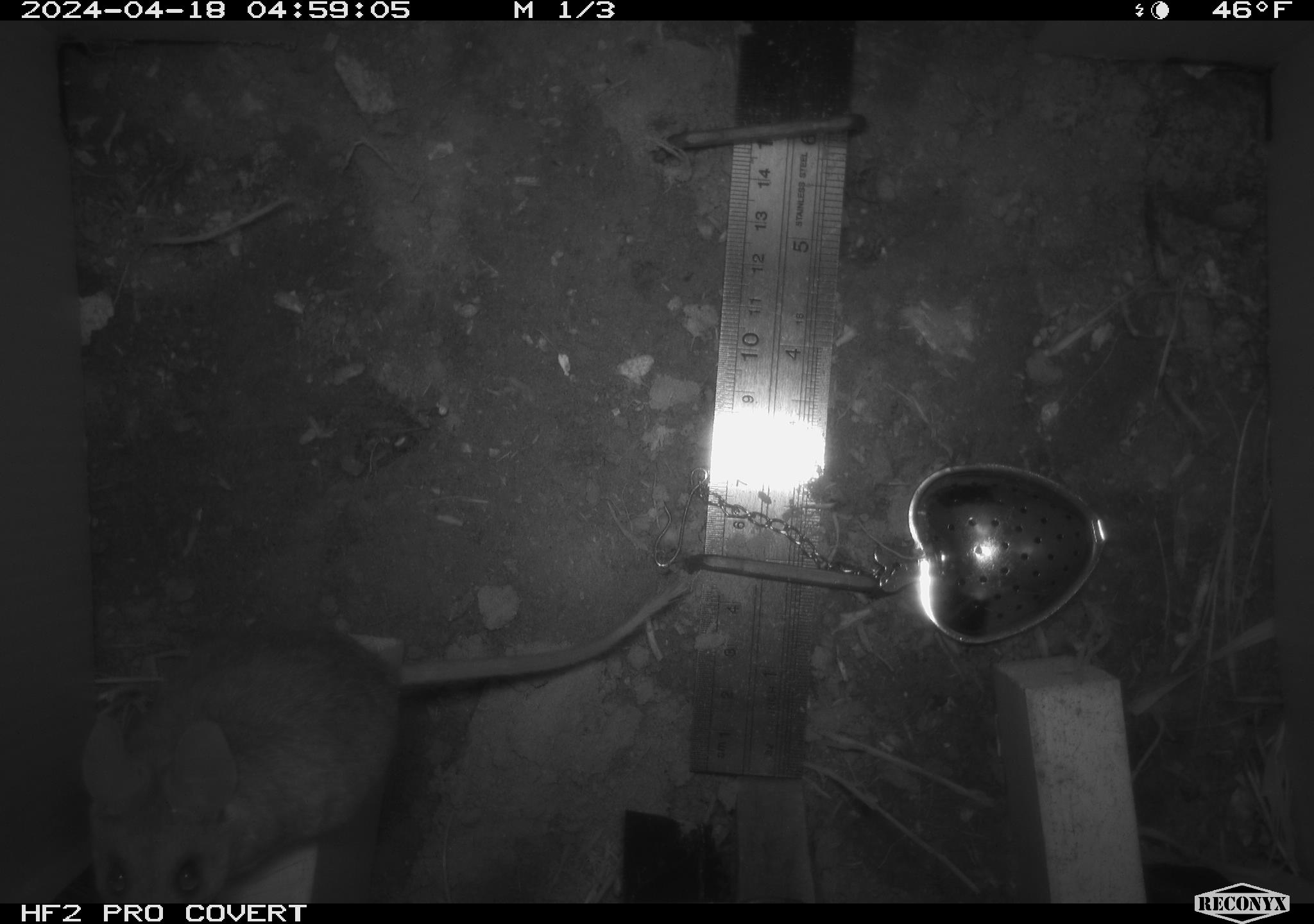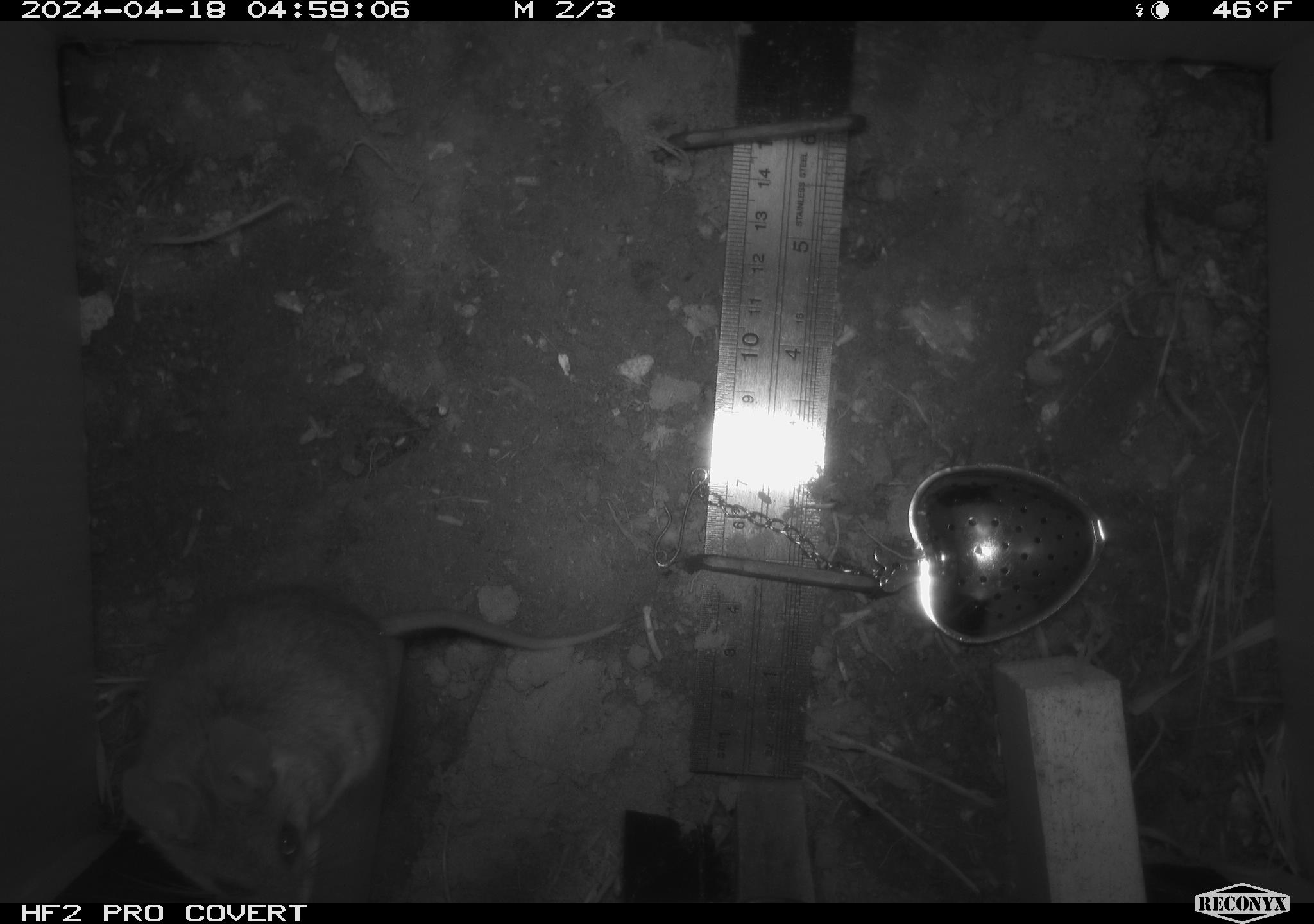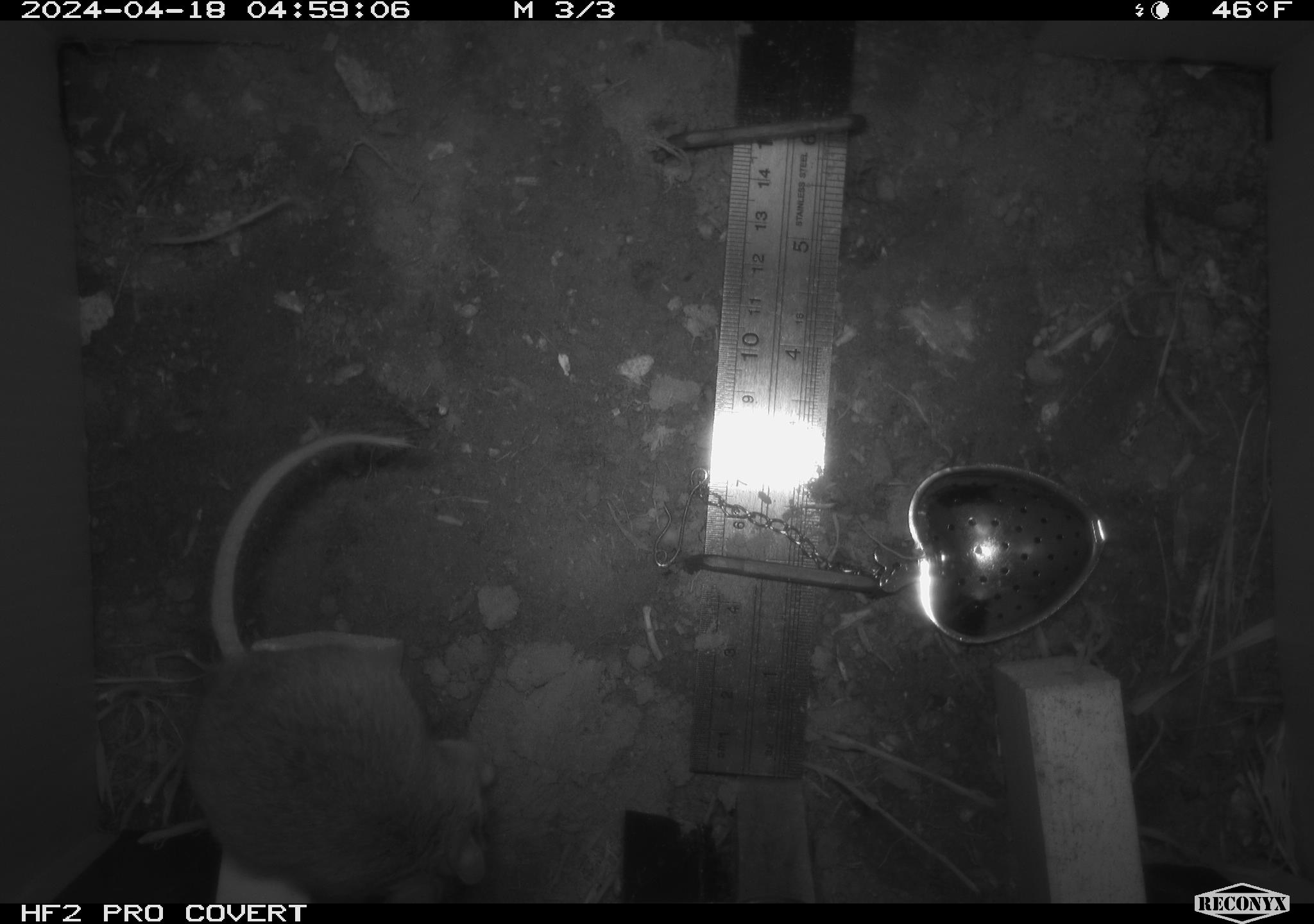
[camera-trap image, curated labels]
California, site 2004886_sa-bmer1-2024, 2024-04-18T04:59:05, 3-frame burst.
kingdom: Animalia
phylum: Chordata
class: Mammalia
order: Rodentia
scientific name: Rodentia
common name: mouse species